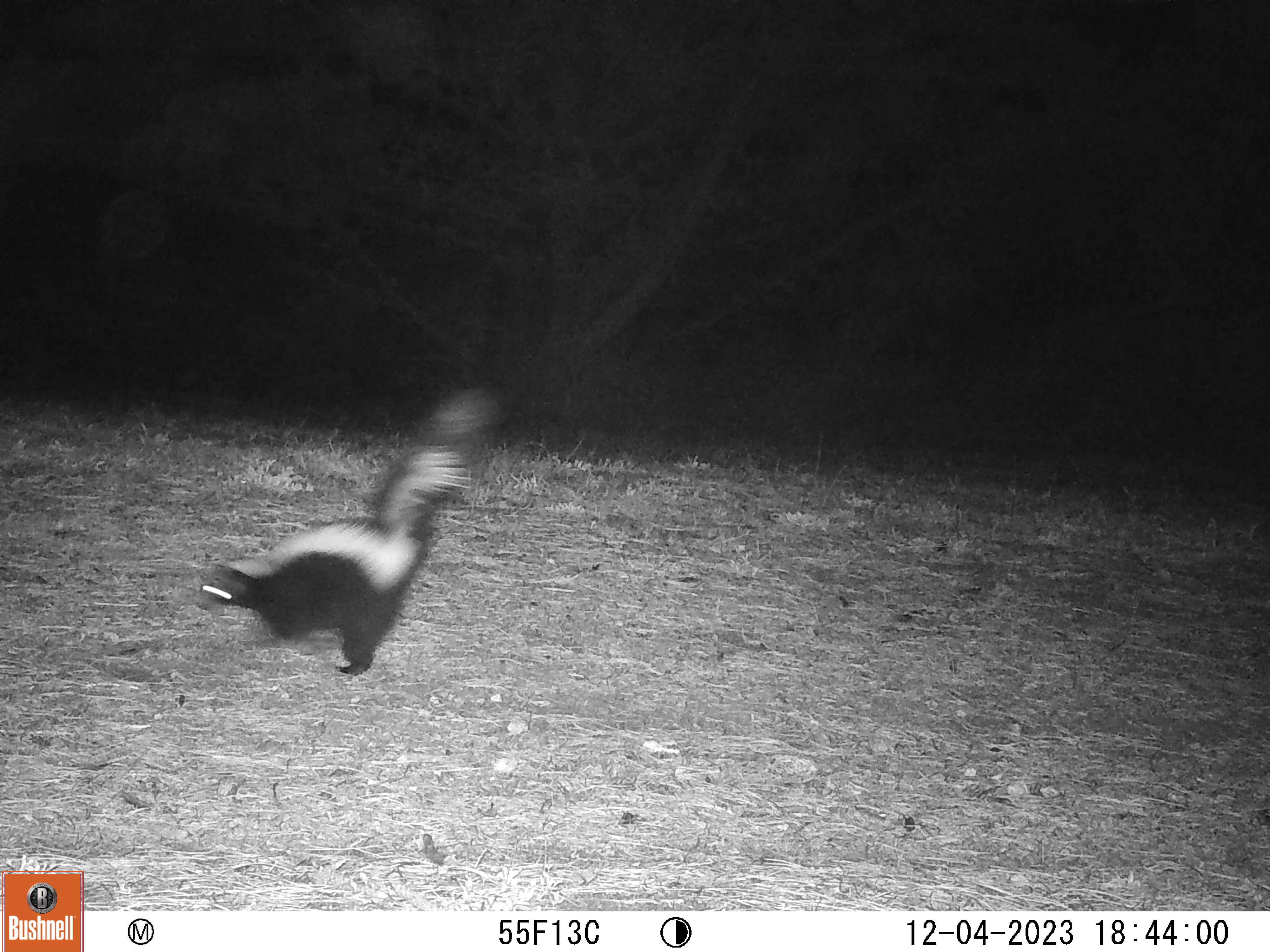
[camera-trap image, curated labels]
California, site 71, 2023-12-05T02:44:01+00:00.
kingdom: Animalia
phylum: Chordata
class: Mammalia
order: Carnivora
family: Mephitidae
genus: Mephitis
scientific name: Mephitis mephitis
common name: striped skunk